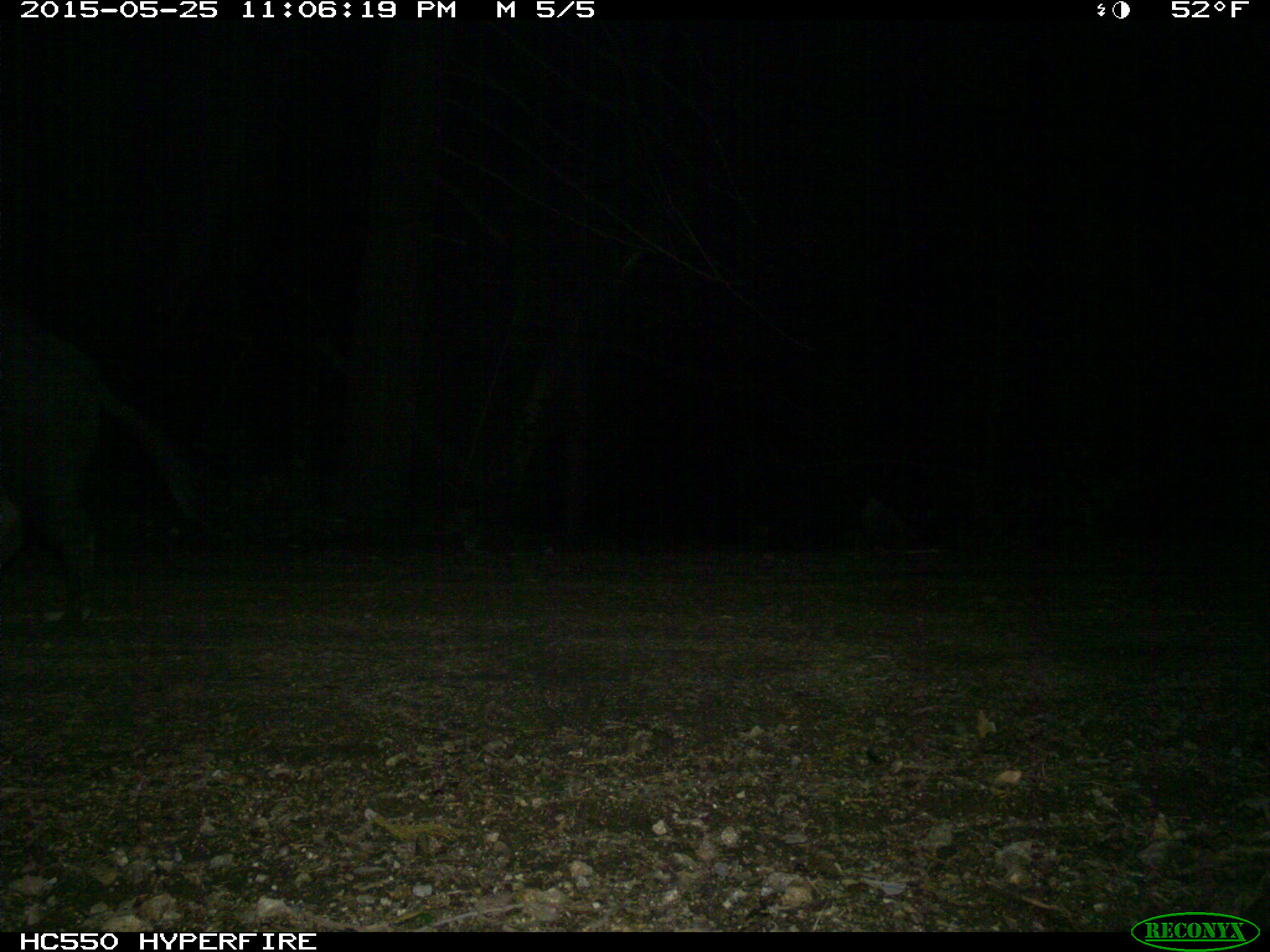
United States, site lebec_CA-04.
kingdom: Animalia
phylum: Chordata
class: Mammalia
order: Artiodactyla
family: Suidae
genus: Sus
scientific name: Sus scrofa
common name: wild boar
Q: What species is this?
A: Sus scrofa (wild boar).